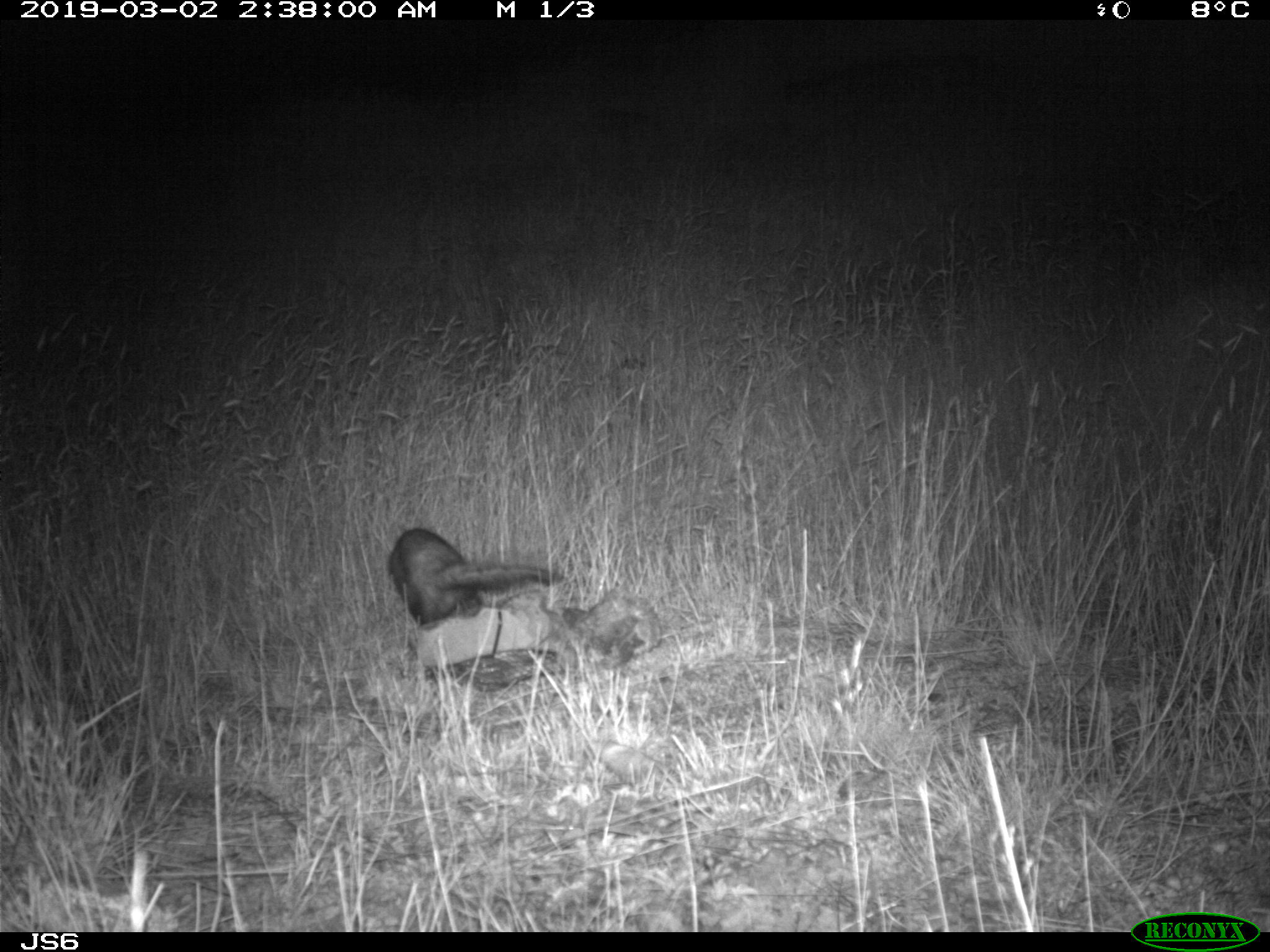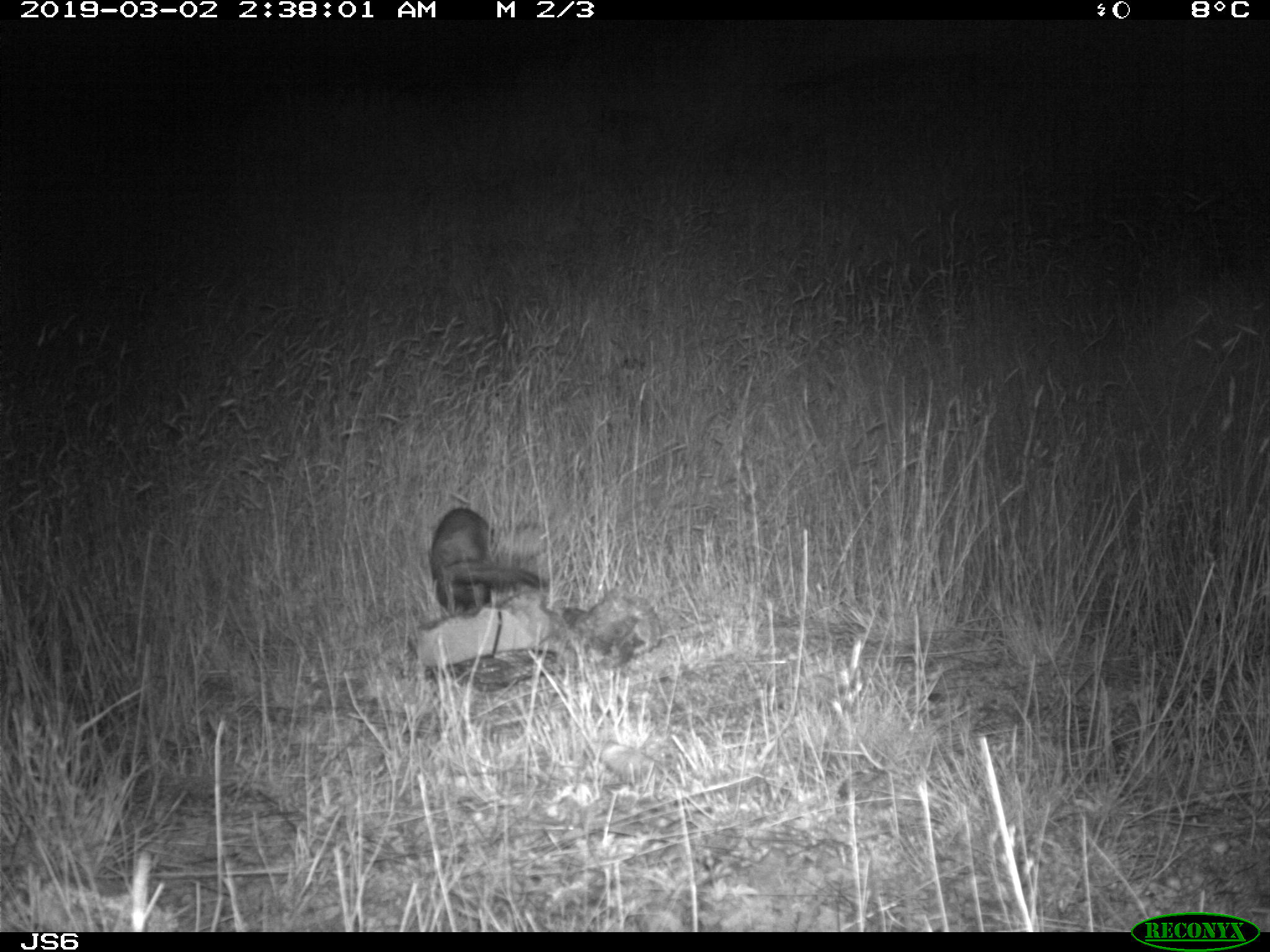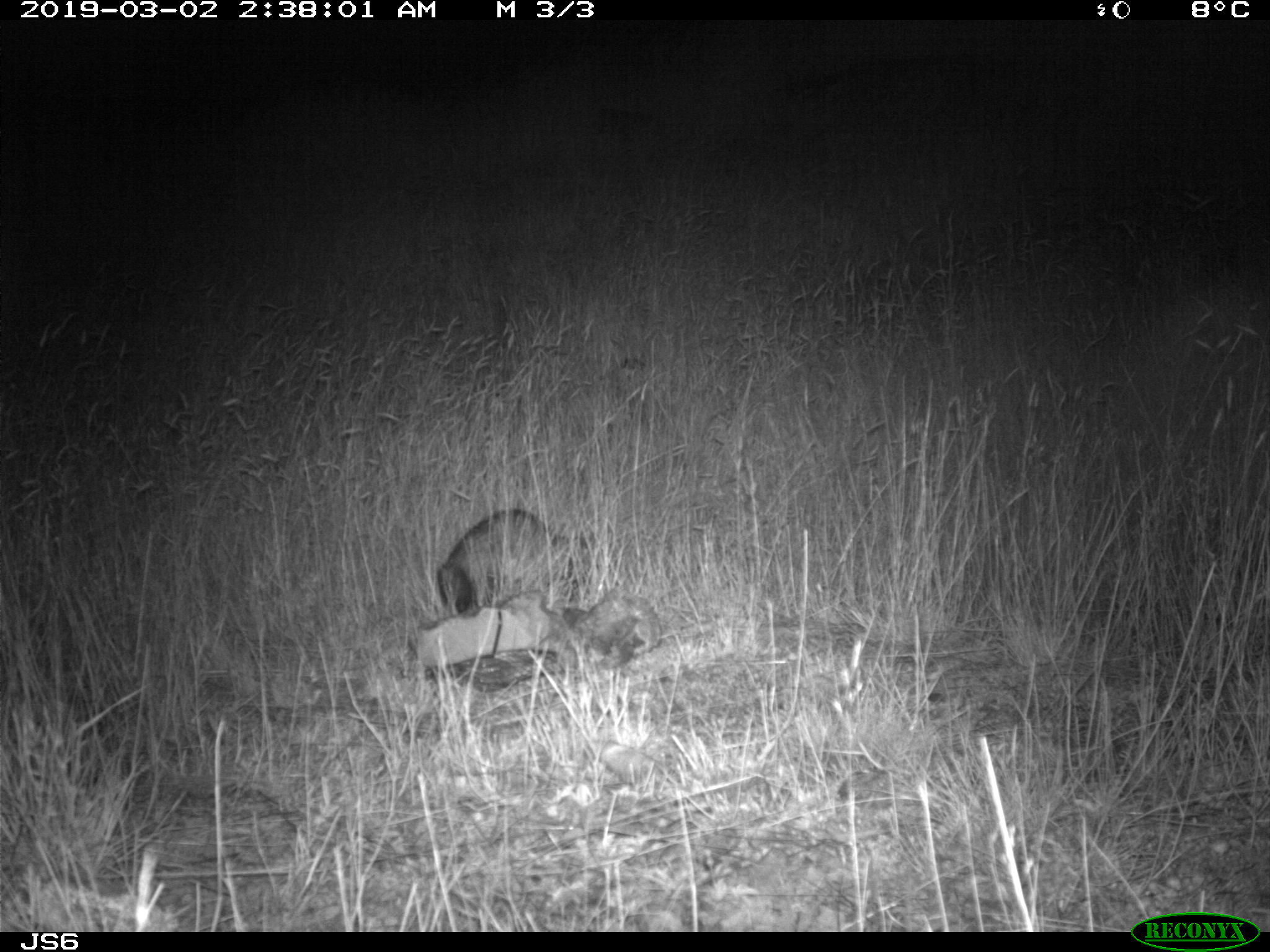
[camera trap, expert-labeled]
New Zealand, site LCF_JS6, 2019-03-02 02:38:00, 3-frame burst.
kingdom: Animalia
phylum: Chordata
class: Mammalia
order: Carnivora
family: Mustelidae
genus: Mustela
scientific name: Mustela furo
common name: ferret